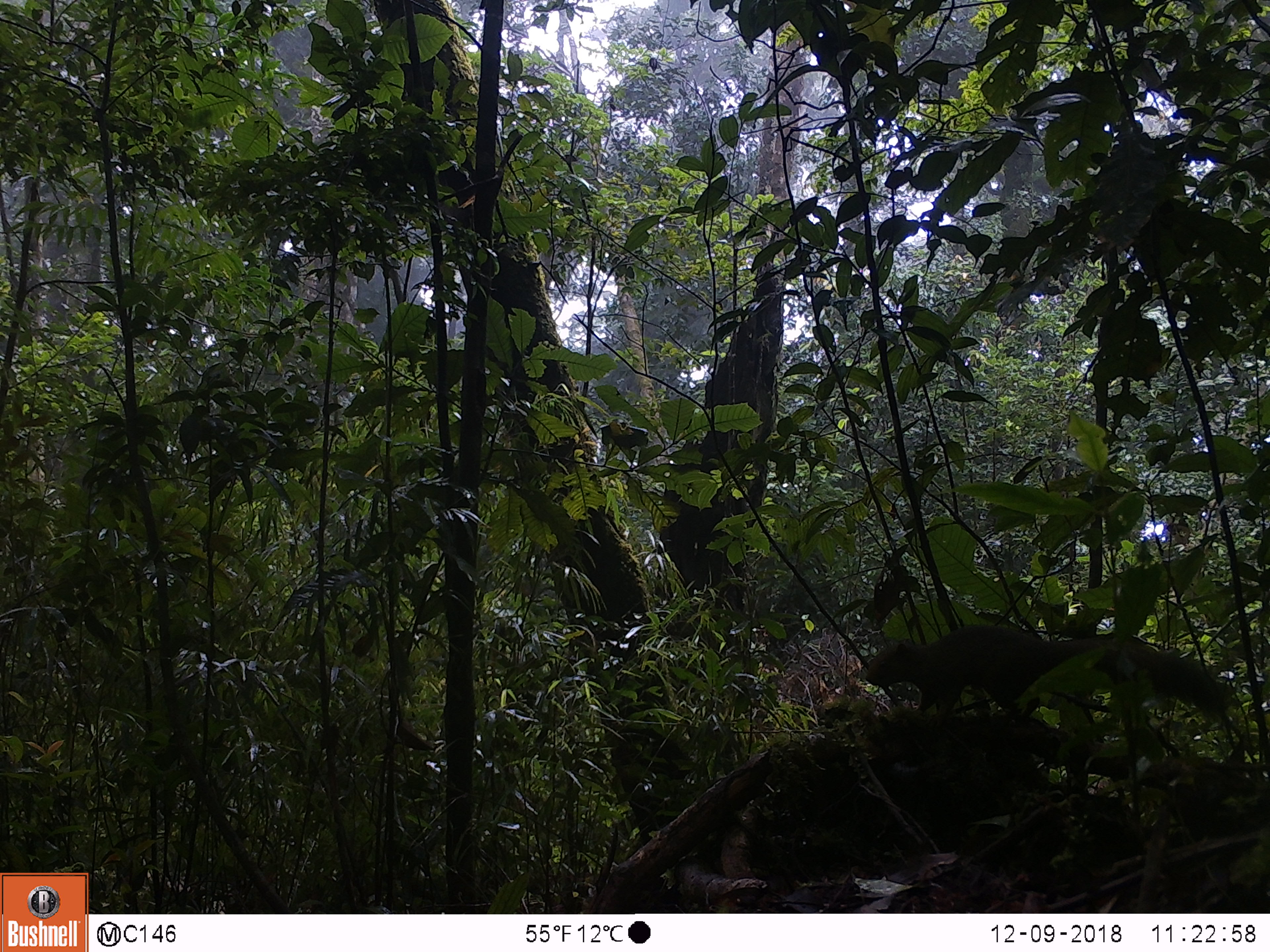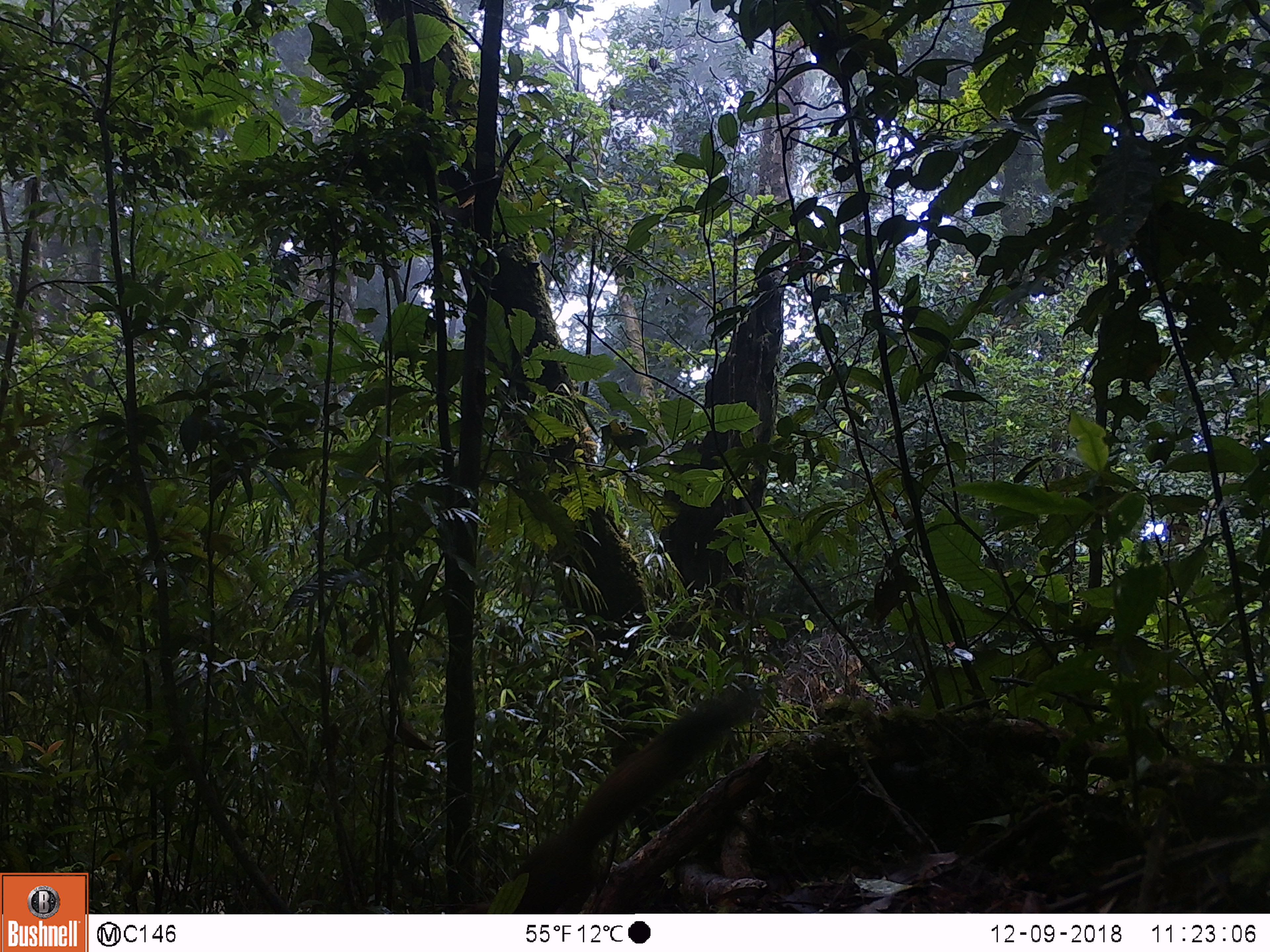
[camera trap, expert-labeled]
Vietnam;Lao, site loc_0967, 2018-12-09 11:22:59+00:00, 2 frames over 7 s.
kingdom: Animalia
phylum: Chordata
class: Mammalia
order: Rodentia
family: Sciuridae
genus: Sciurus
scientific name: Sciurus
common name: squirrel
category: unidentified squirrel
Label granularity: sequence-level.